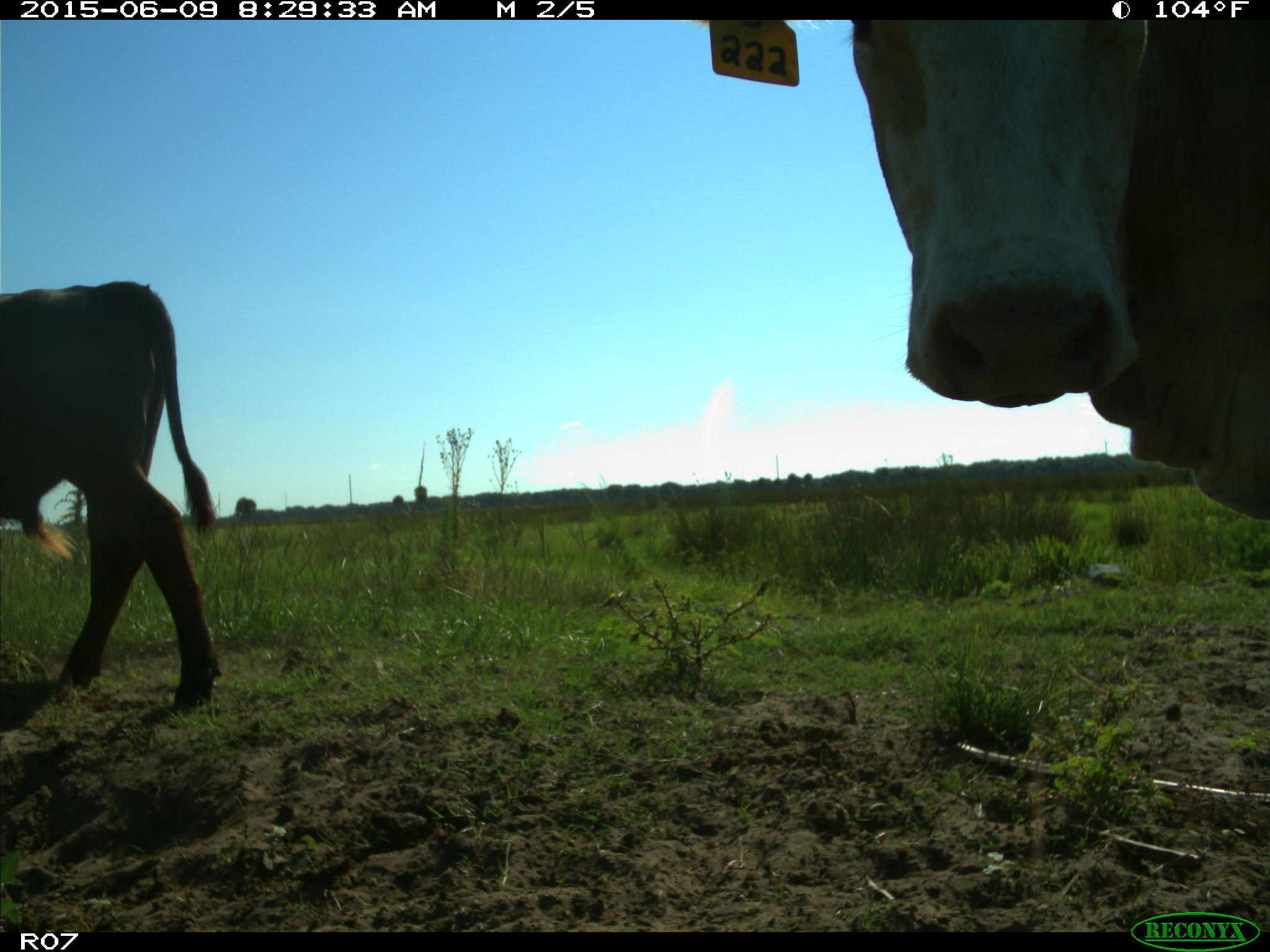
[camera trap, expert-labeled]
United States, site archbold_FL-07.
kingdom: Animalia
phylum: Chordata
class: Mammalia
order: Artiodactyla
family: Bovidae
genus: Bos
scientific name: Bos taurus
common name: domestic cow